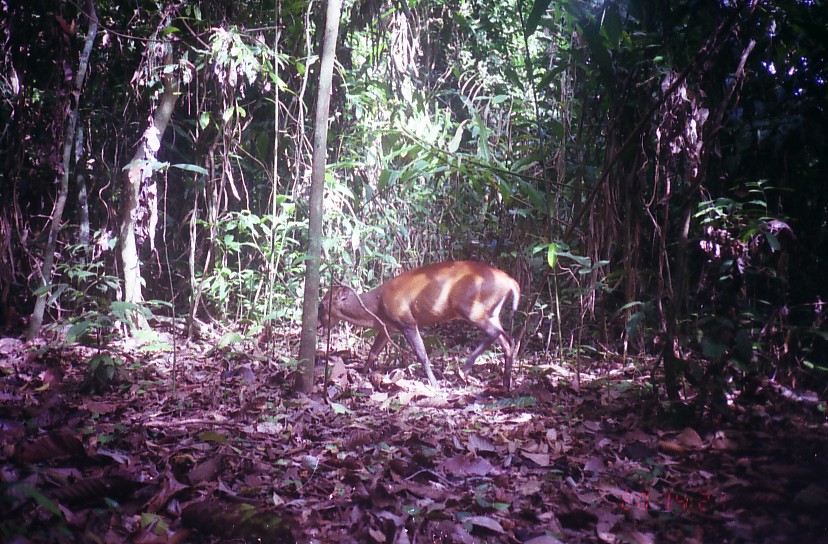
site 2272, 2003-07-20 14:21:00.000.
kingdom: Animalia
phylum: Chordata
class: Mammalia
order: Artiodactyla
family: Cervidae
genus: Muntiacus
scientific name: Muntiacus muntjak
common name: southern red muntjac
Muntiacus muntjak (southern red muntjac), count 1.